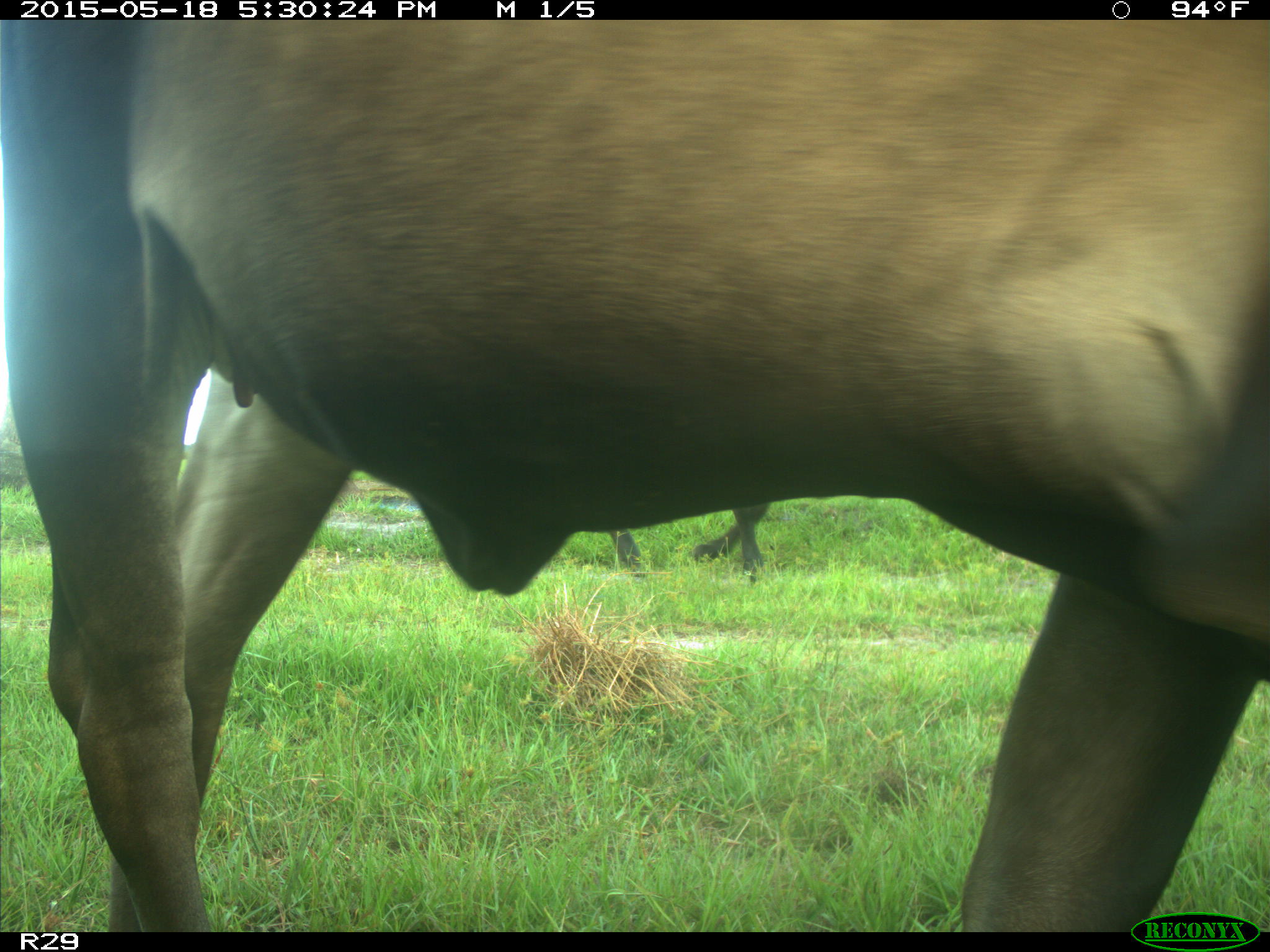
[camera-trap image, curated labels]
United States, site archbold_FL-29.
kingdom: Animalia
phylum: Chordata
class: Mammalia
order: Artiodactyla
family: Bovidae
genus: Bos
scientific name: Bos taurus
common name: domestic cow